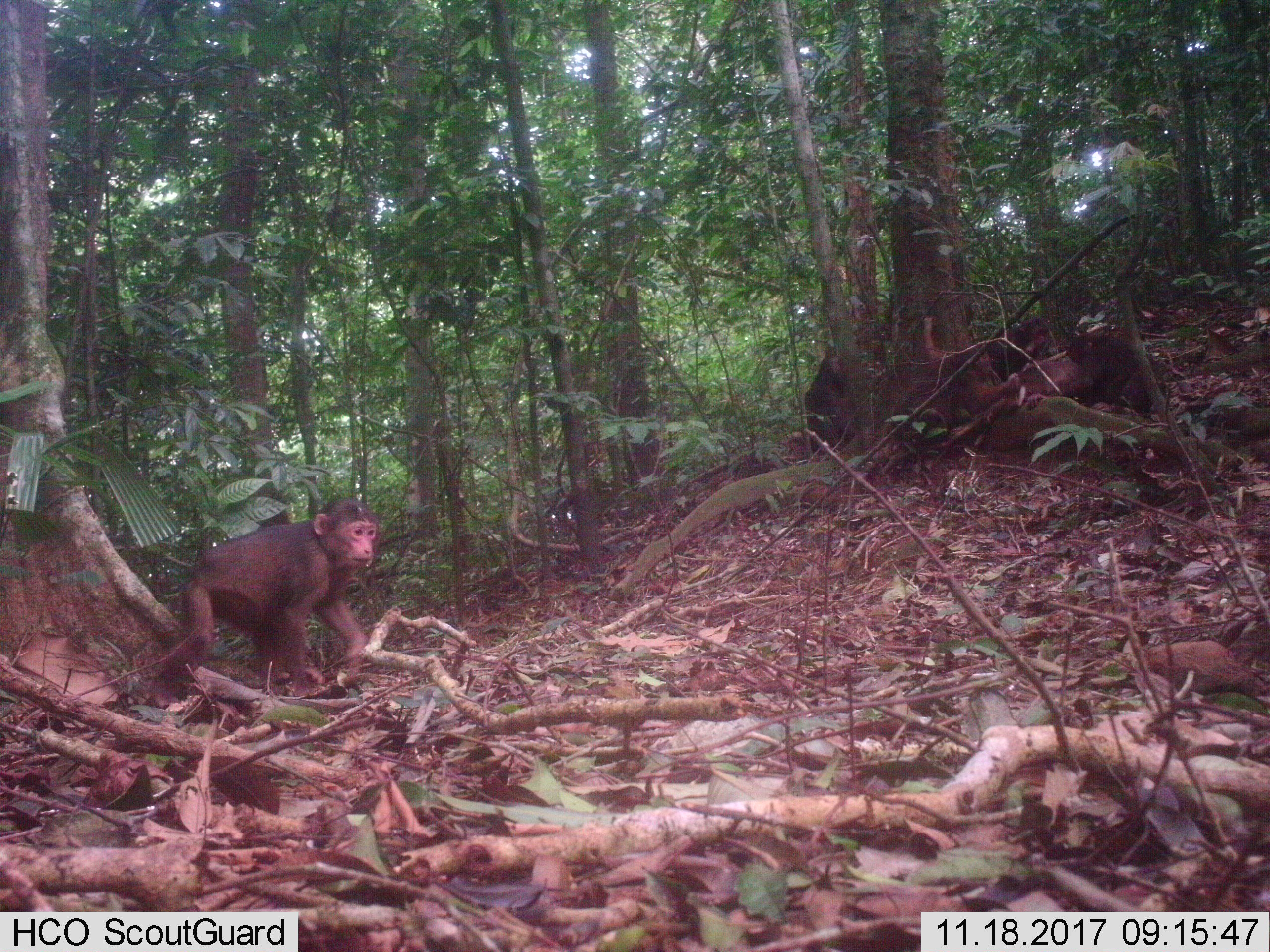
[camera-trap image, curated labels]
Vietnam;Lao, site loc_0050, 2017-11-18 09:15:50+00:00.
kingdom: Animalia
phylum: Chordata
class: Mammalia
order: Primates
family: Cercopithecidae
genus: Macaca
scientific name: Macaca arctoides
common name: stump-tailed macaque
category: stump tailed macaque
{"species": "stump tailed macaque (stump-tailed macaque) (Macaca arctoides)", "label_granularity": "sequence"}